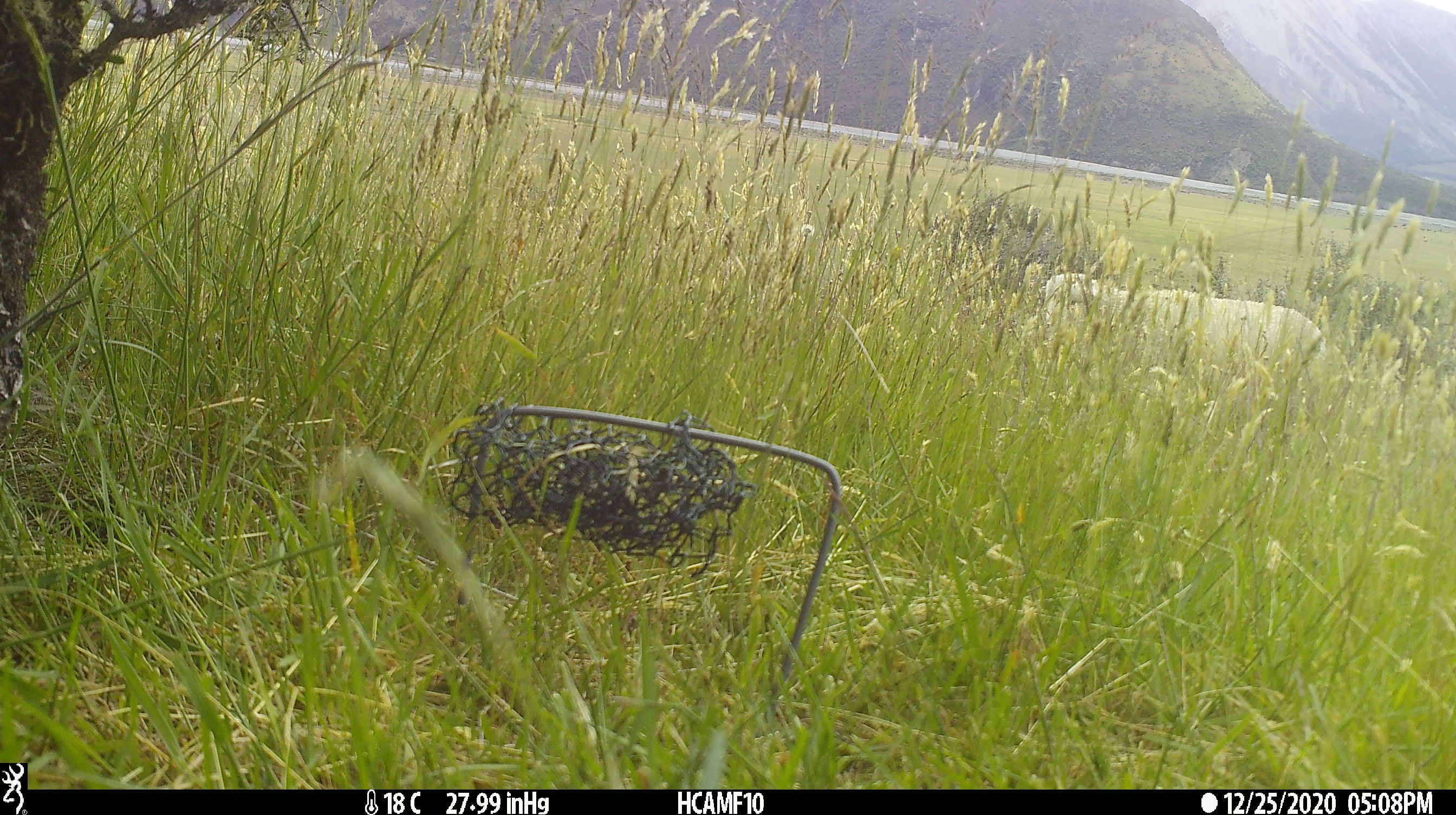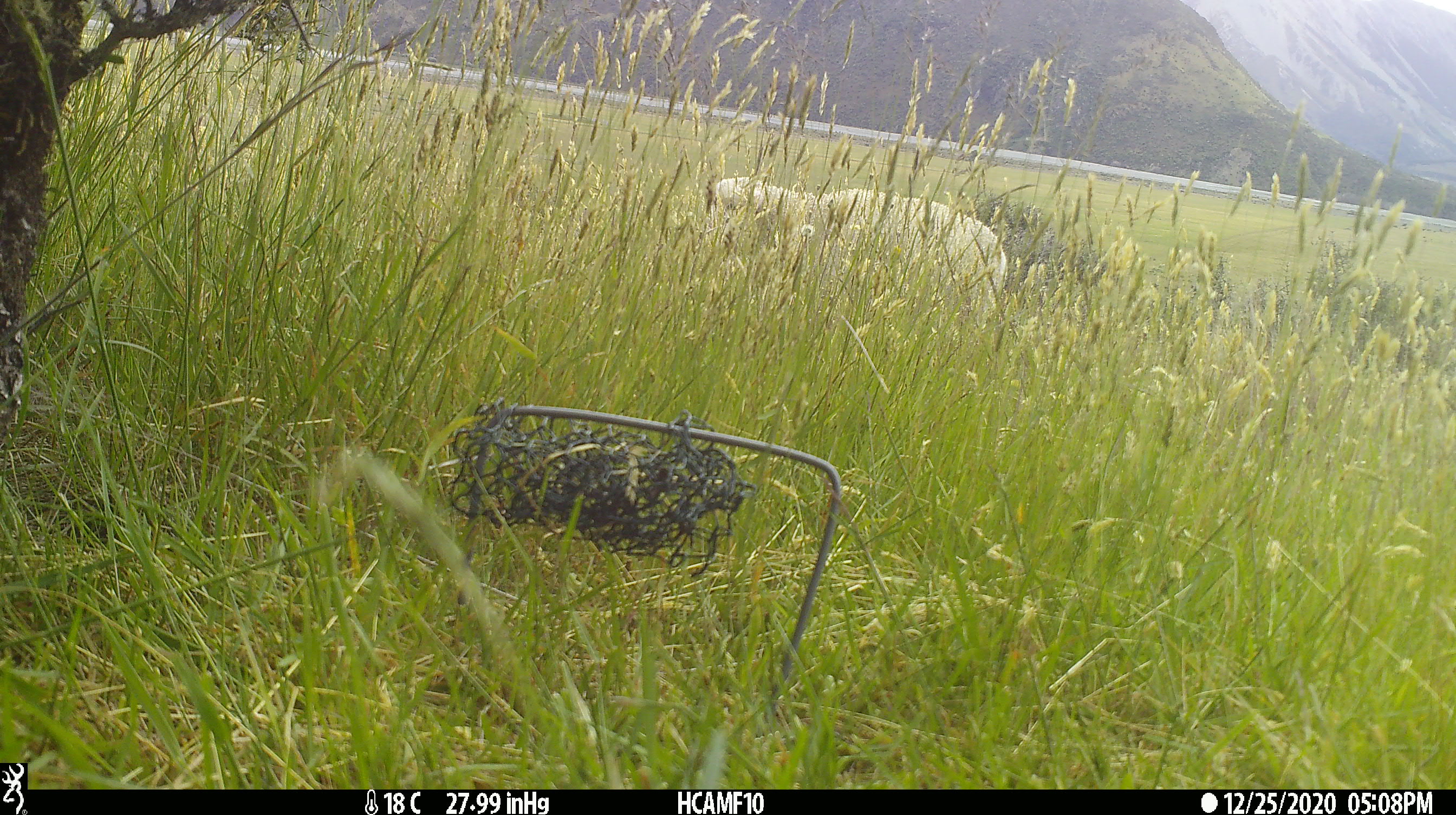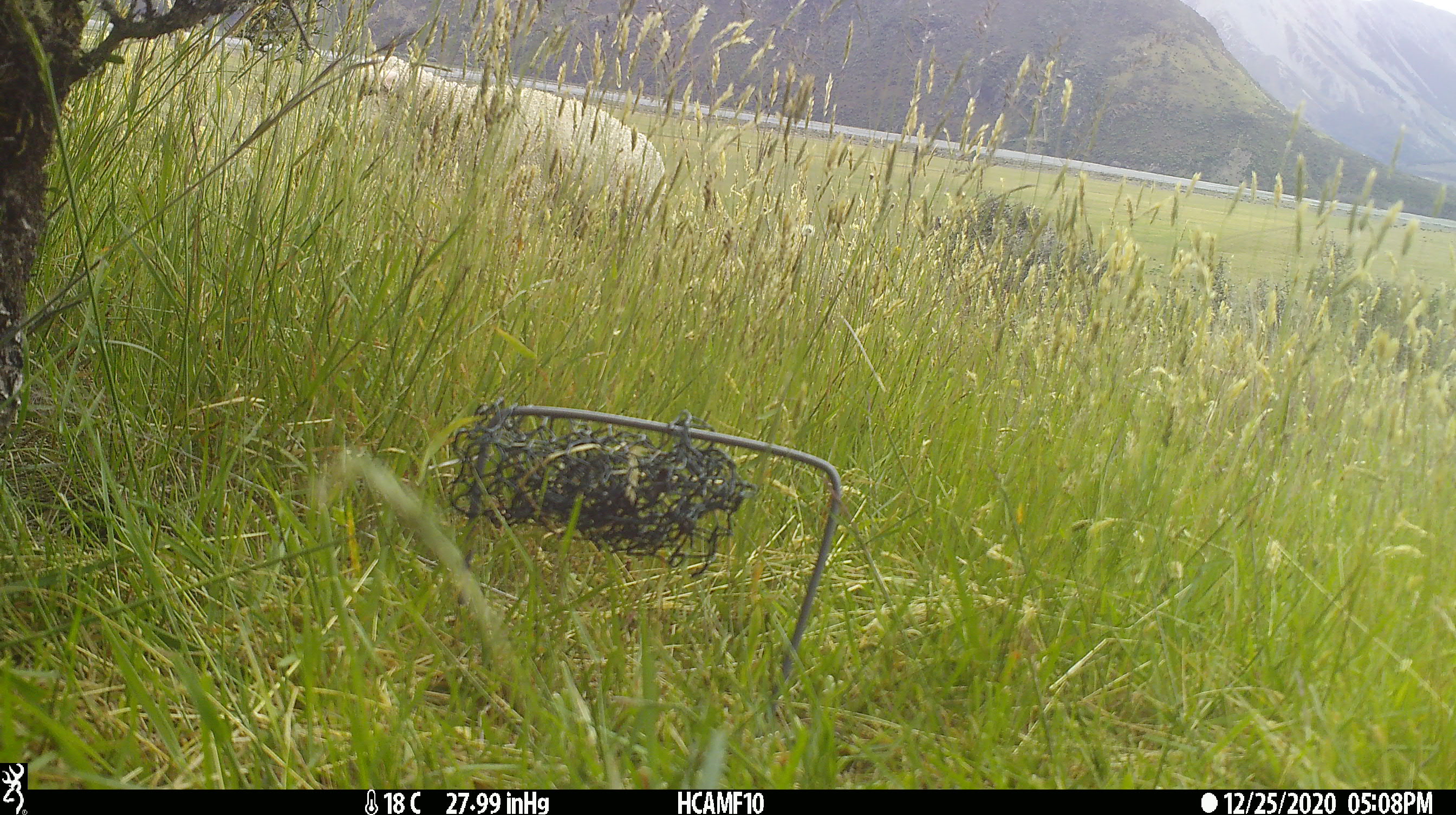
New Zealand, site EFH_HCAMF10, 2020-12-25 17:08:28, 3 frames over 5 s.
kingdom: Animalia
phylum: Chordata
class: Mammalia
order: Artiodactyla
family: Bovidae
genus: Ovis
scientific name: Ovis aries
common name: domestic sheep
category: sheep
Sheep (domestic sheep) (Ovis aries).